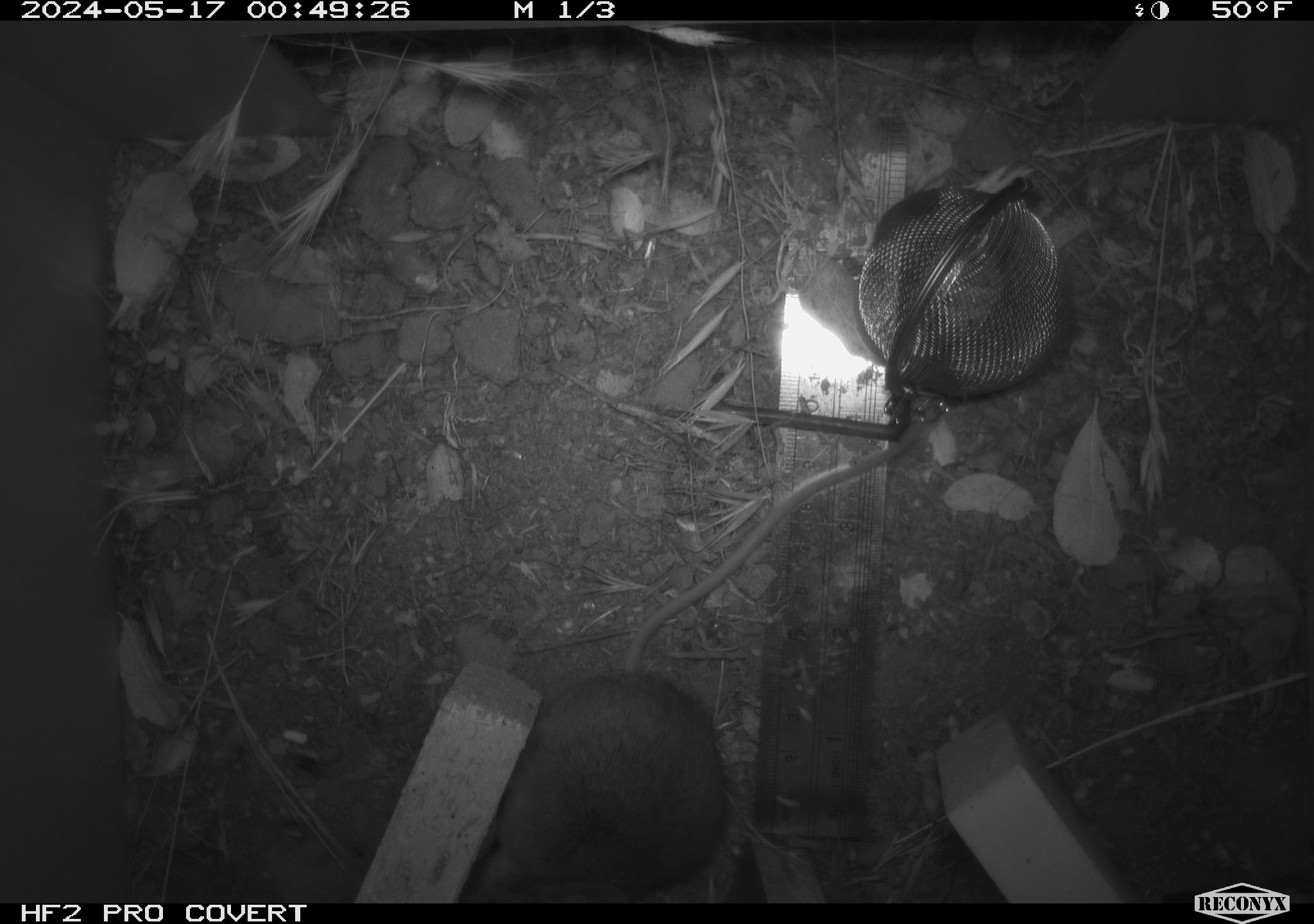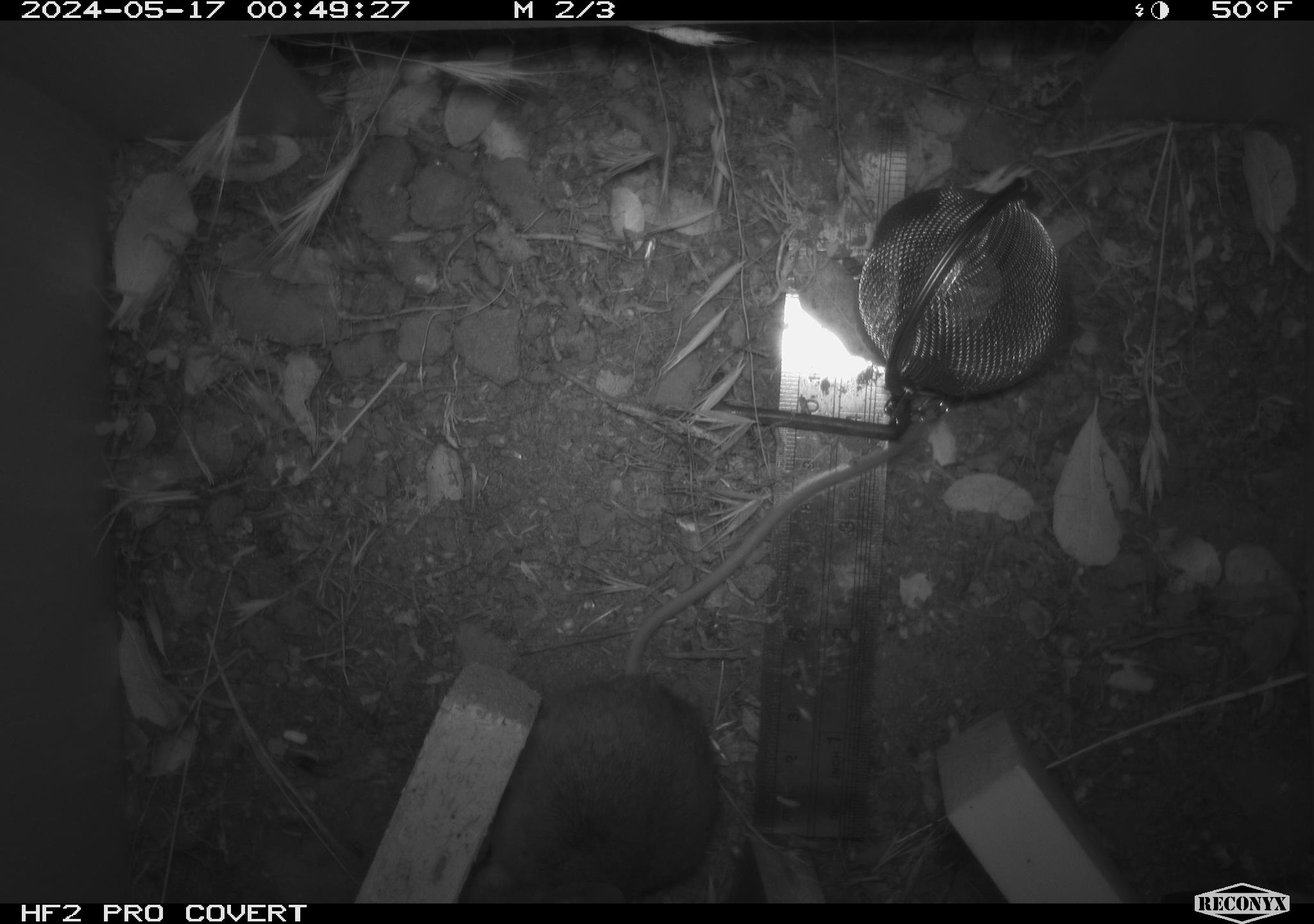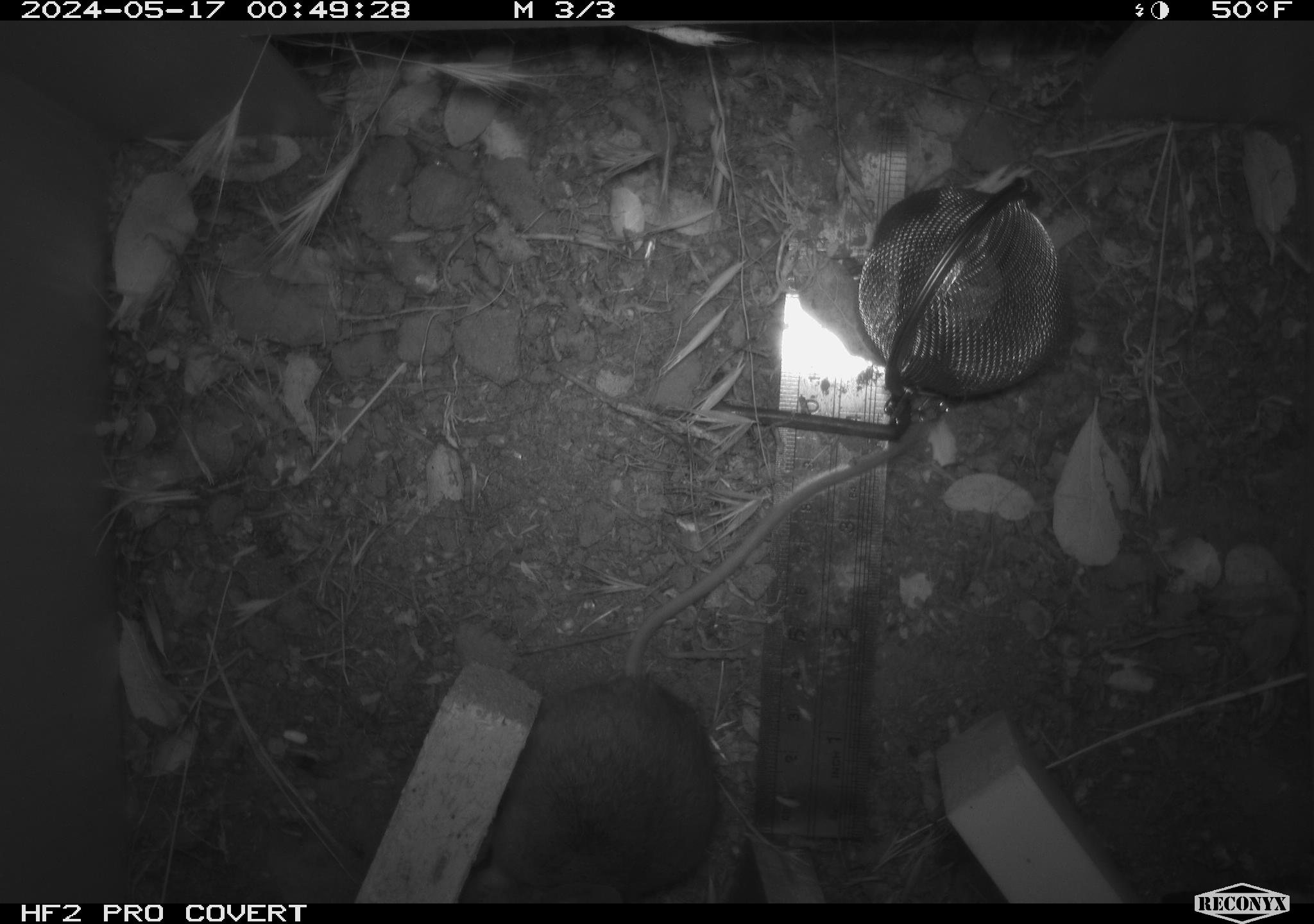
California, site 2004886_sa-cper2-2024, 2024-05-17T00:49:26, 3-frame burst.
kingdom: Animalia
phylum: Chordata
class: Mammalia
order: Rodentia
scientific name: Rodentia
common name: rodent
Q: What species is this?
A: Rodent (Rodentia).